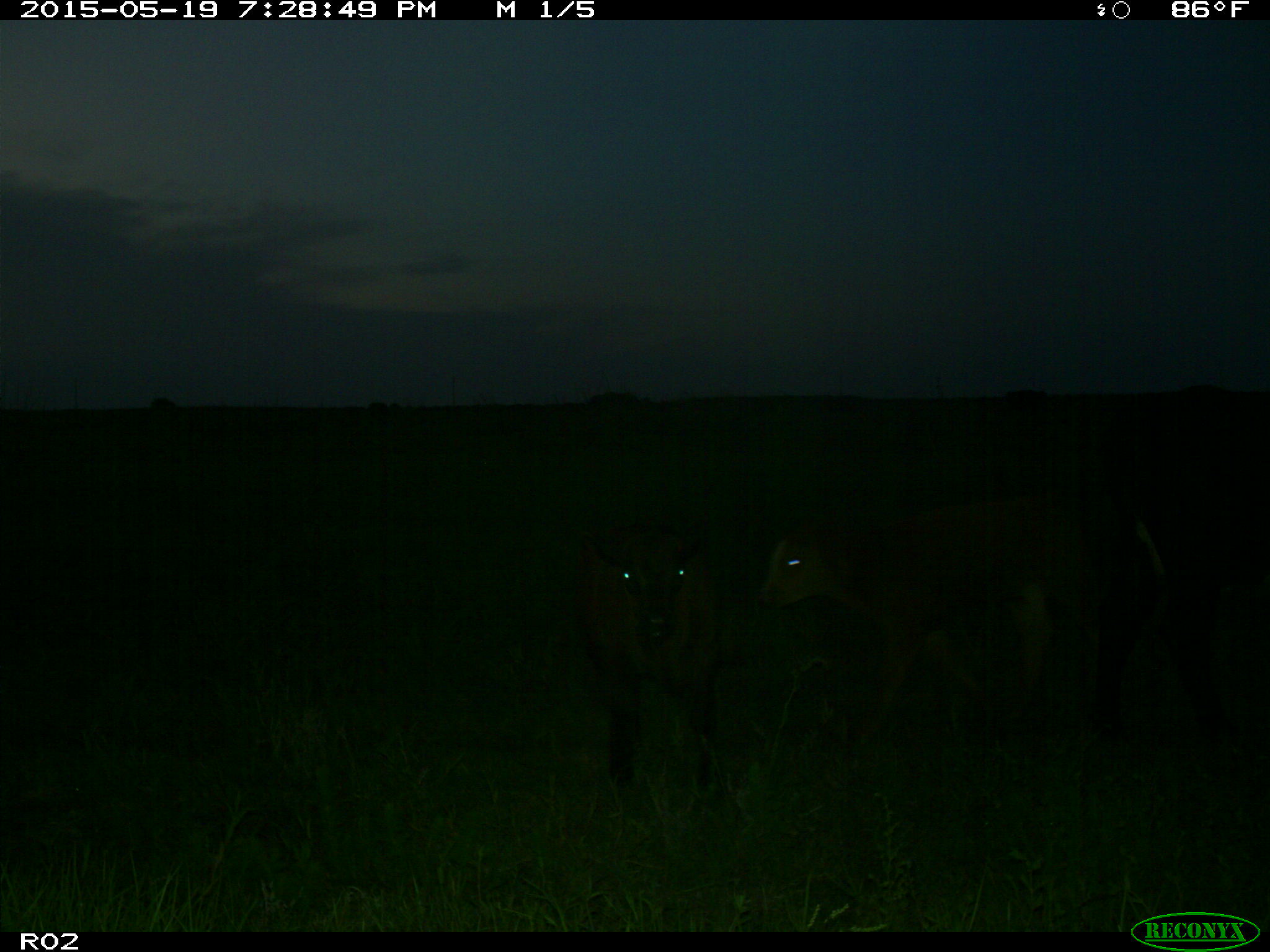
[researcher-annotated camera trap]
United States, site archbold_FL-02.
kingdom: Animalia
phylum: Chordata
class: Mammalia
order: Artiodactyla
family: Bovidae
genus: Bos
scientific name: Bos taurus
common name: domestic cow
Bos taurus (domestic cow).